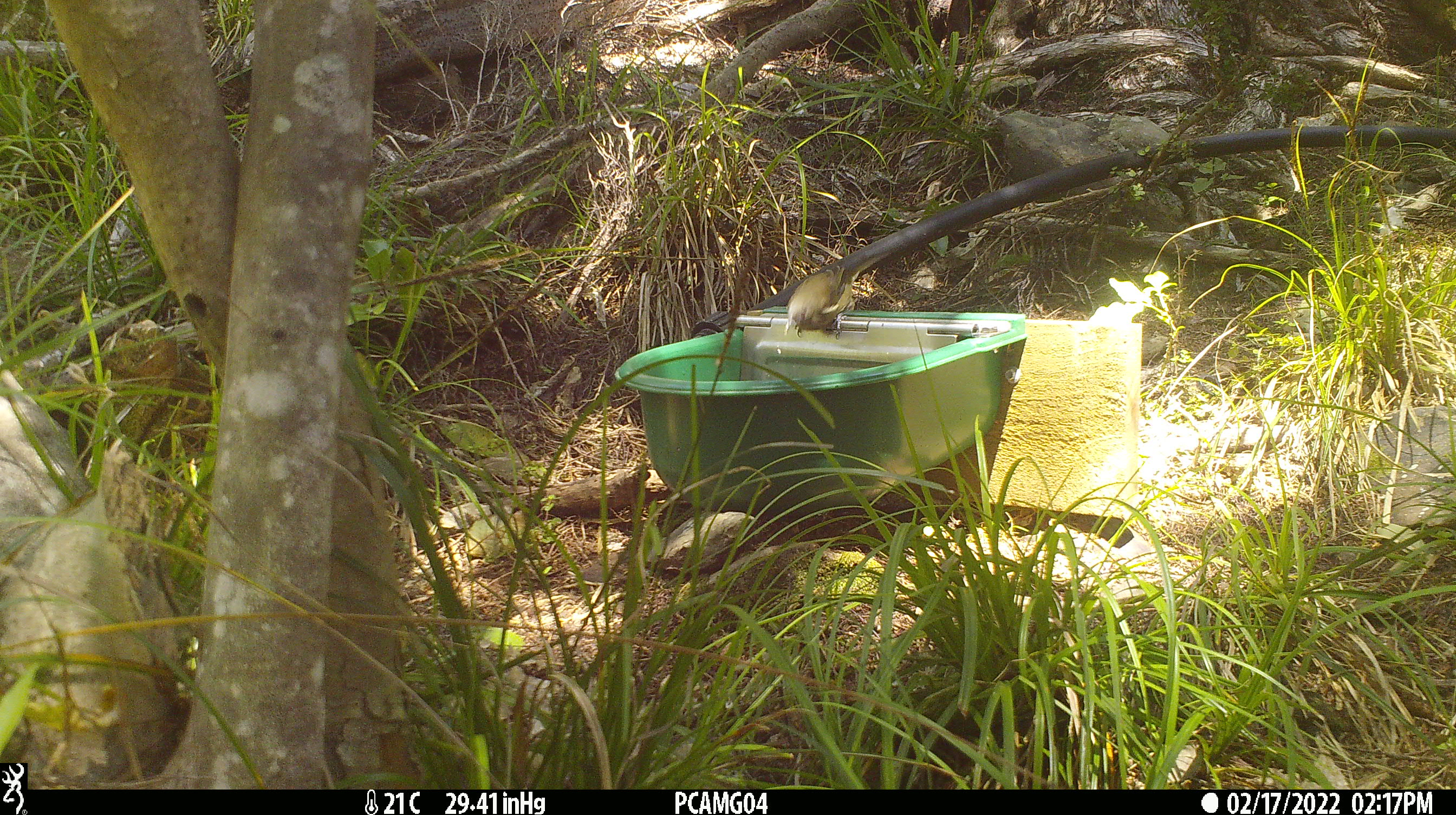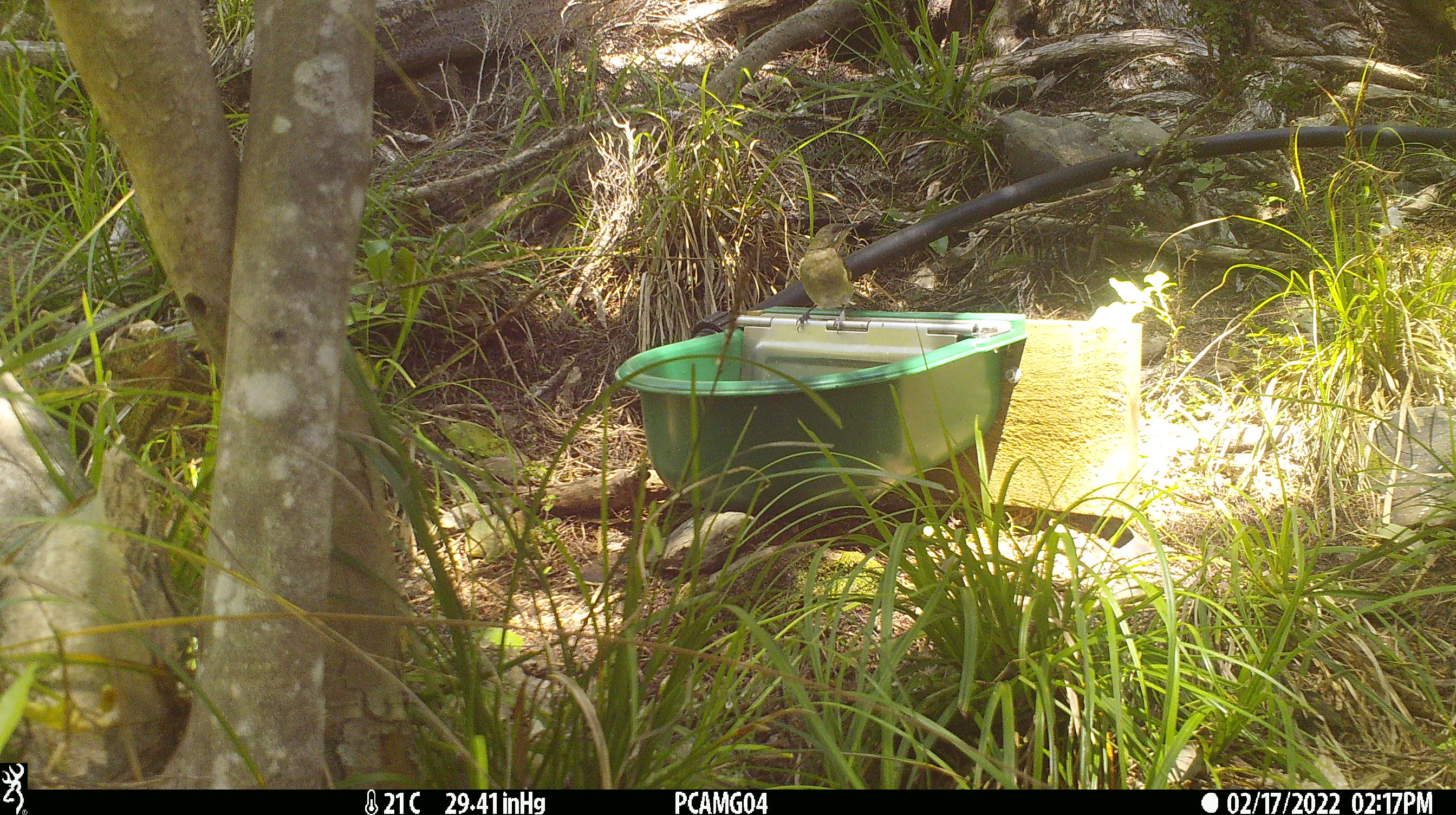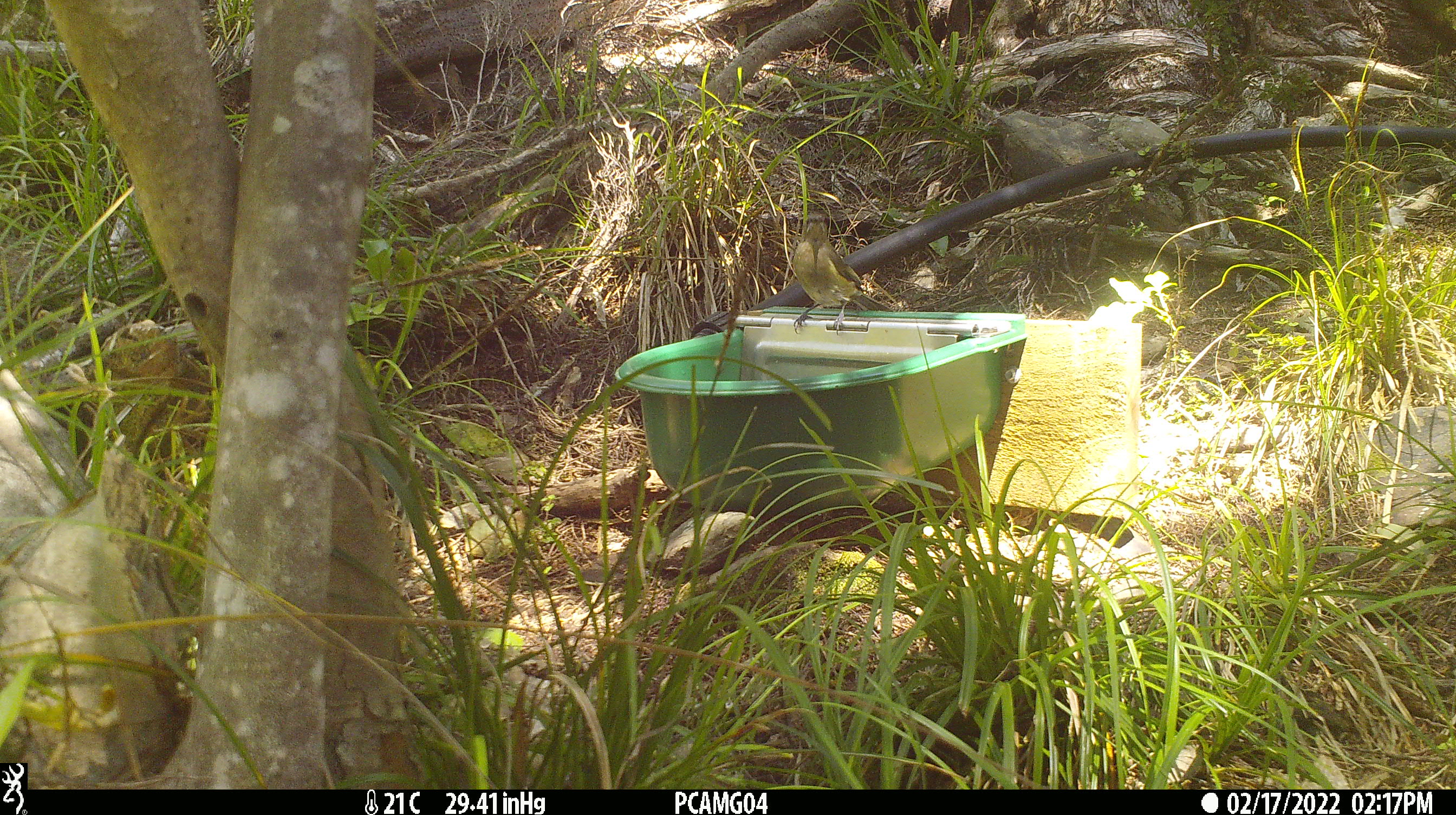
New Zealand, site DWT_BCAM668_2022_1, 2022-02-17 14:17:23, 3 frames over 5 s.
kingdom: Animalia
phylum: Chordata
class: Aves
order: Passeriformes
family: Meliphagidae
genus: Anthornis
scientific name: Anthornis melanura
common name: new zealand bellbird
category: bellbird